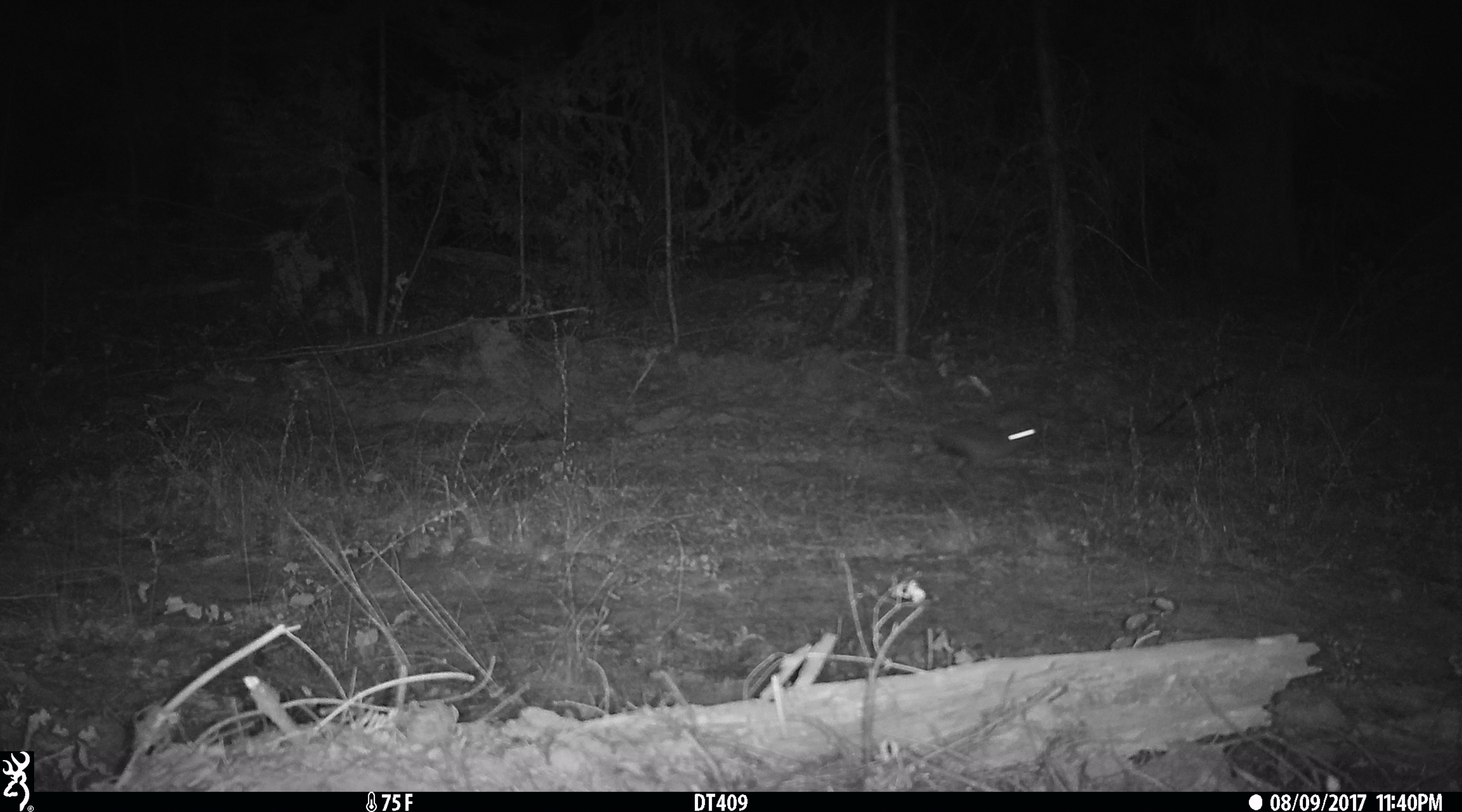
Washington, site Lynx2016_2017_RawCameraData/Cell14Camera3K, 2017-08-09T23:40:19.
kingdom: Animalia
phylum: Chordata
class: Mammalia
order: Lagomorpha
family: Leporidae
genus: Lepus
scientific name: Lepus americanus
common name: snowshoe hare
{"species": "Lepus americanus (snowshoe hare)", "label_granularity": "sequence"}